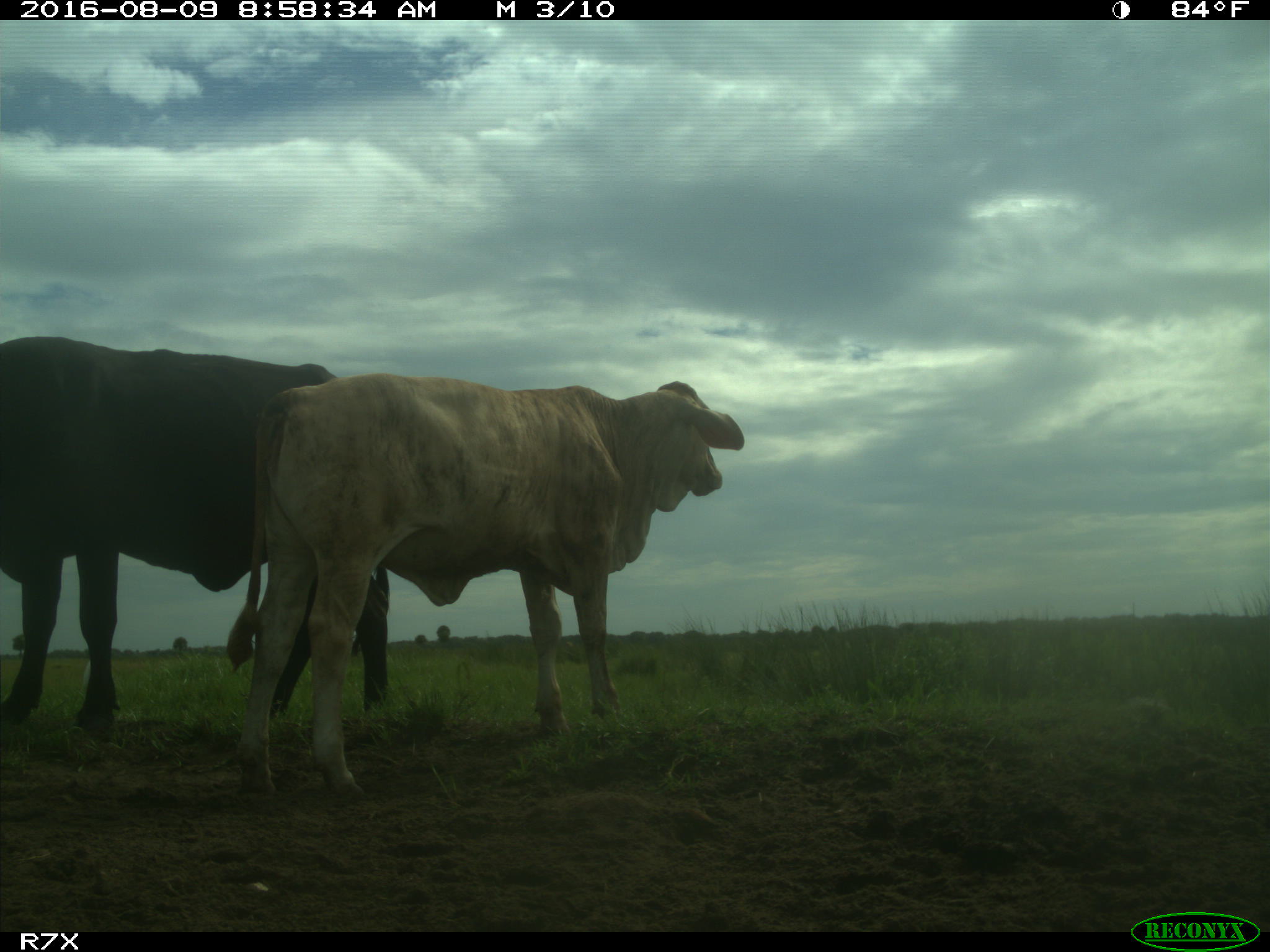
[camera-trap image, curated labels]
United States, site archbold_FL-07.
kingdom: Animalia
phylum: Chordata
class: Mammalia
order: Artiodactyla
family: Bovidae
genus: Bos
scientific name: Bos taurus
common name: domestic cow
Bos taurus (domestic cow).